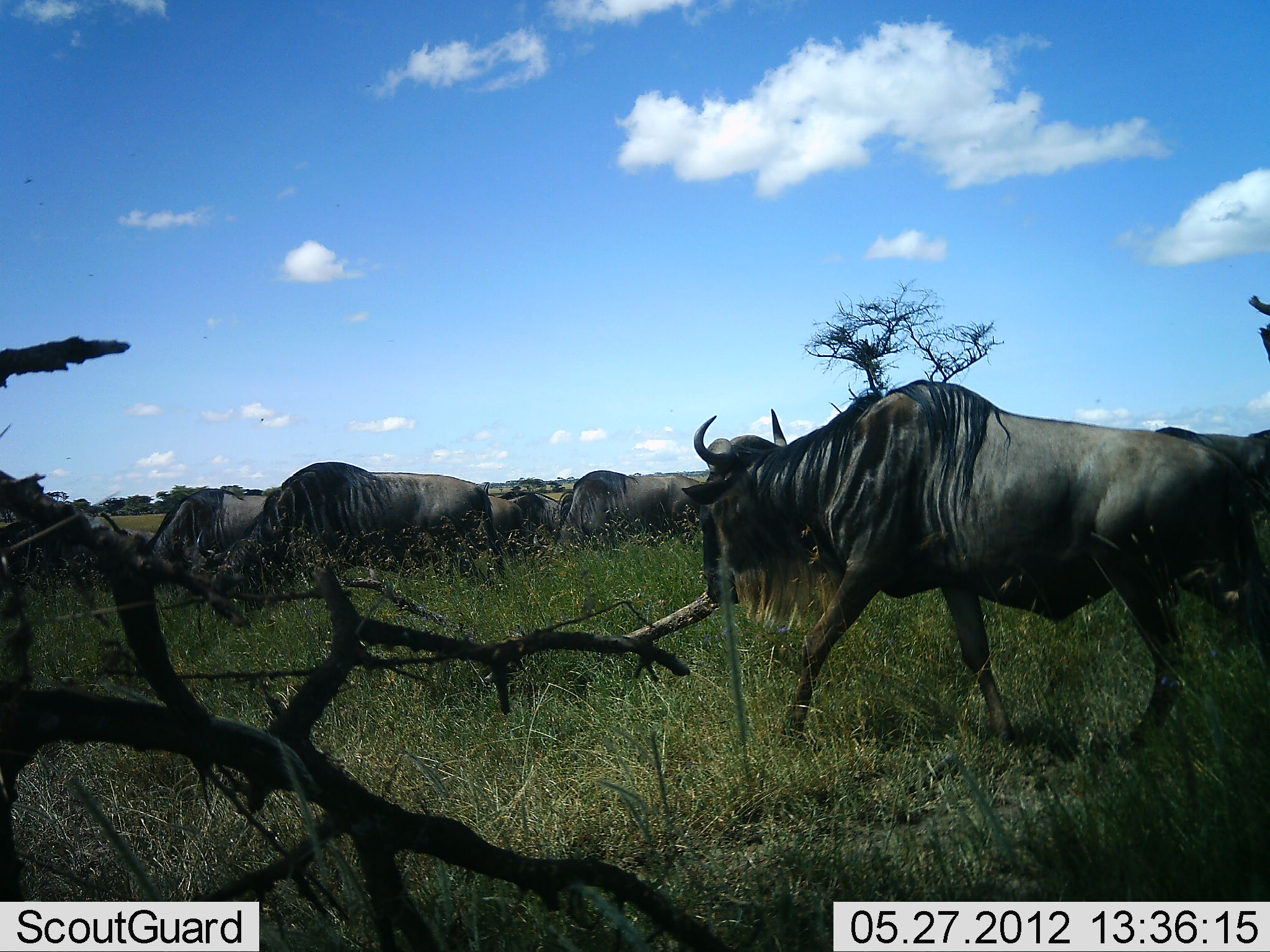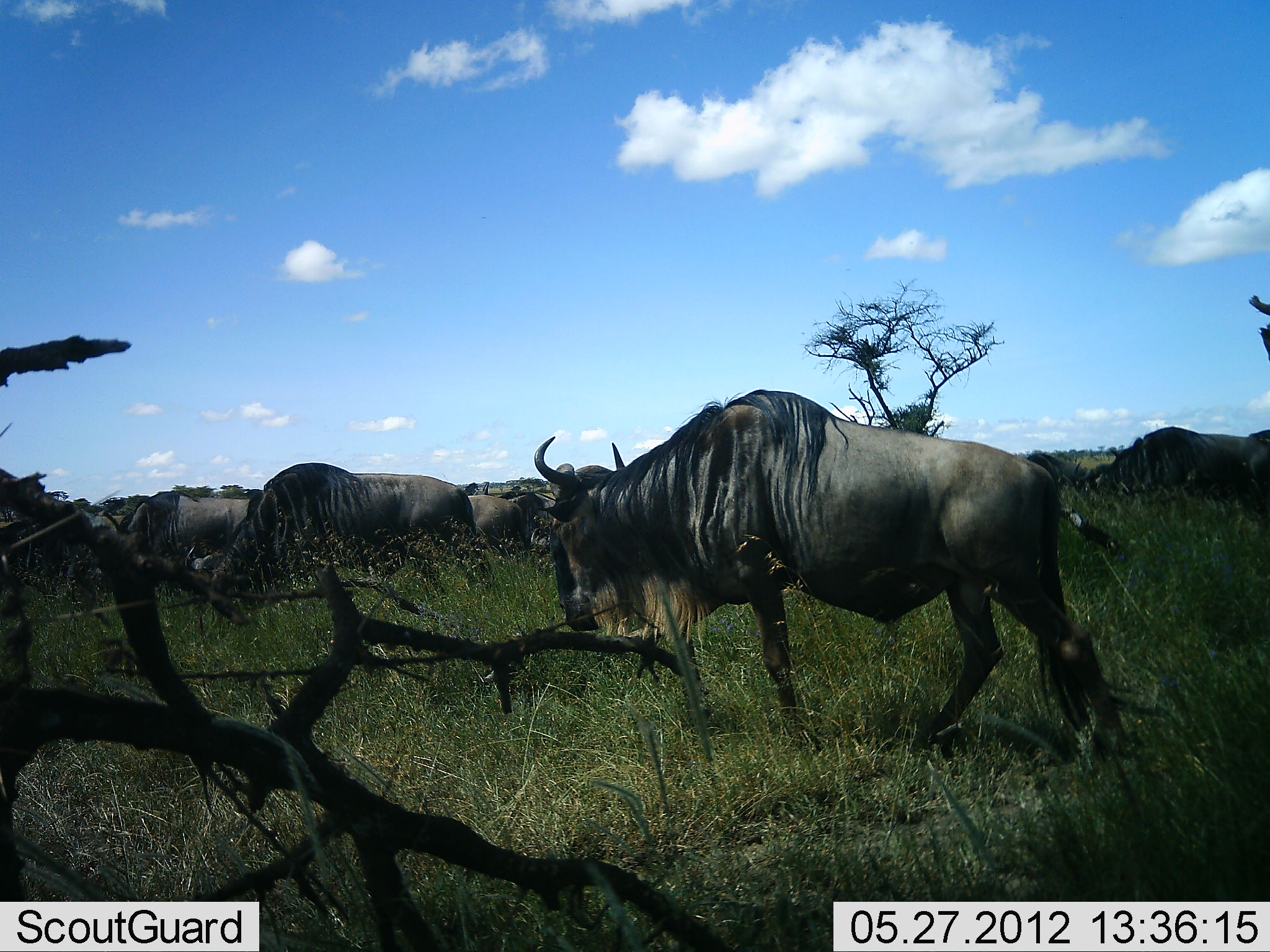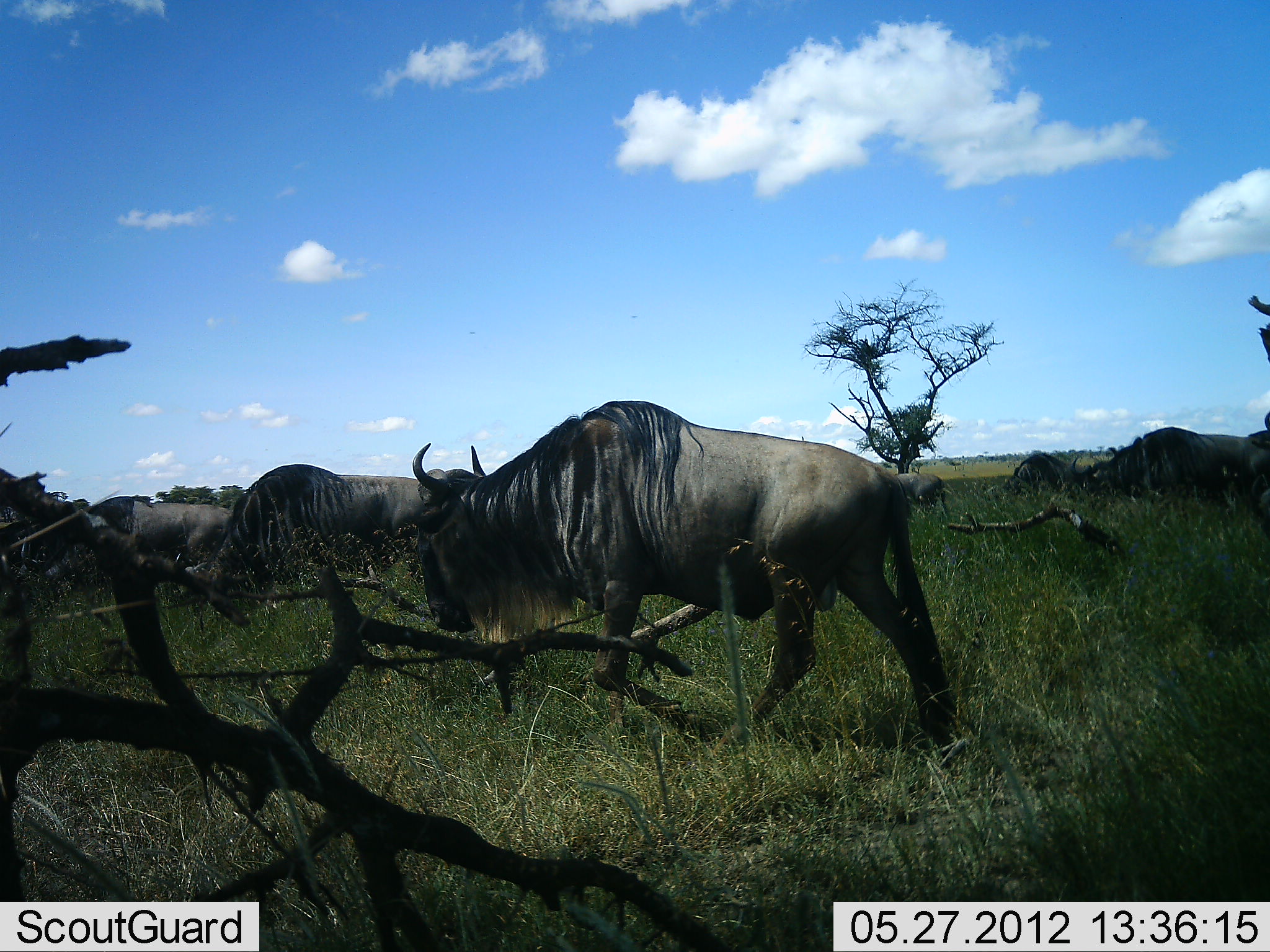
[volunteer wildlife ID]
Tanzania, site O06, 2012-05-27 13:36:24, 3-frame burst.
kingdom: Animalia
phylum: Chordata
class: Mammalia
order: Artiodactyla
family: Bovidae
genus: Connochaetes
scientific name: Connochaetes taurinus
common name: blue wildebeest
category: wildebeest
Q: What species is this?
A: Wildebeest (blue wildebeest) (Connochaetes taurinus).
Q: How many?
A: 10.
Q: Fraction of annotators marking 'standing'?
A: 37%.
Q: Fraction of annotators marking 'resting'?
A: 5%.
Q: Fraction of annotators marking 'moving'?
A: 100%.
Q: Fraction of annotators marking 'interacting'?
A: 0%.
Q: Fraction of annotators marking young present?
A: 0%.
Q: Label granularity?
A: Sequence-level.